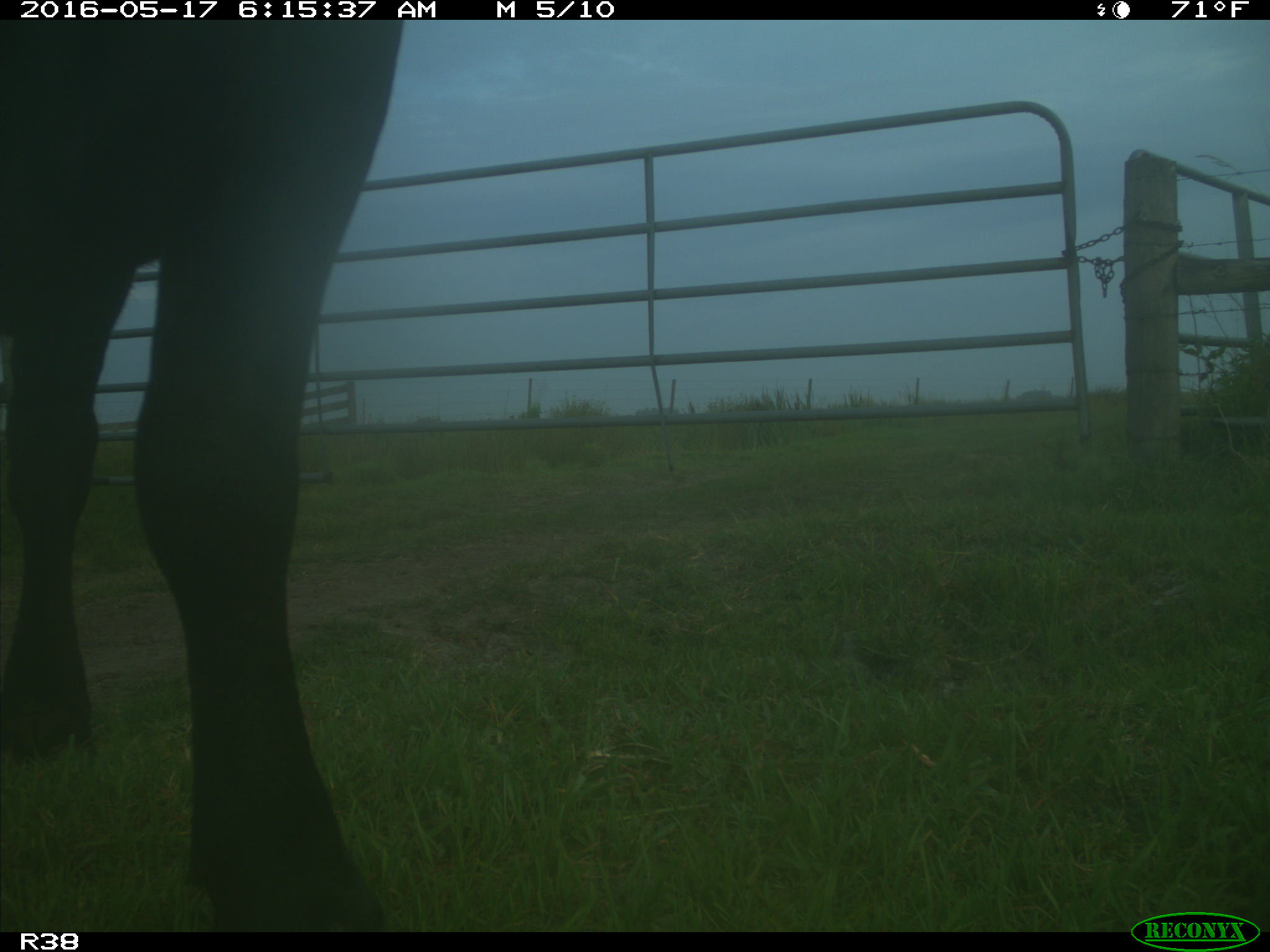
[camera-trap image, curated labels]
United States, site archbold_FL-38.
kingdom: Animalia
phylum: Chordata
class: Mammalia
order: Artiodactyla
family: Bovidae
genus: Bos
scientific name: Bos taurus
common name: domestic cow